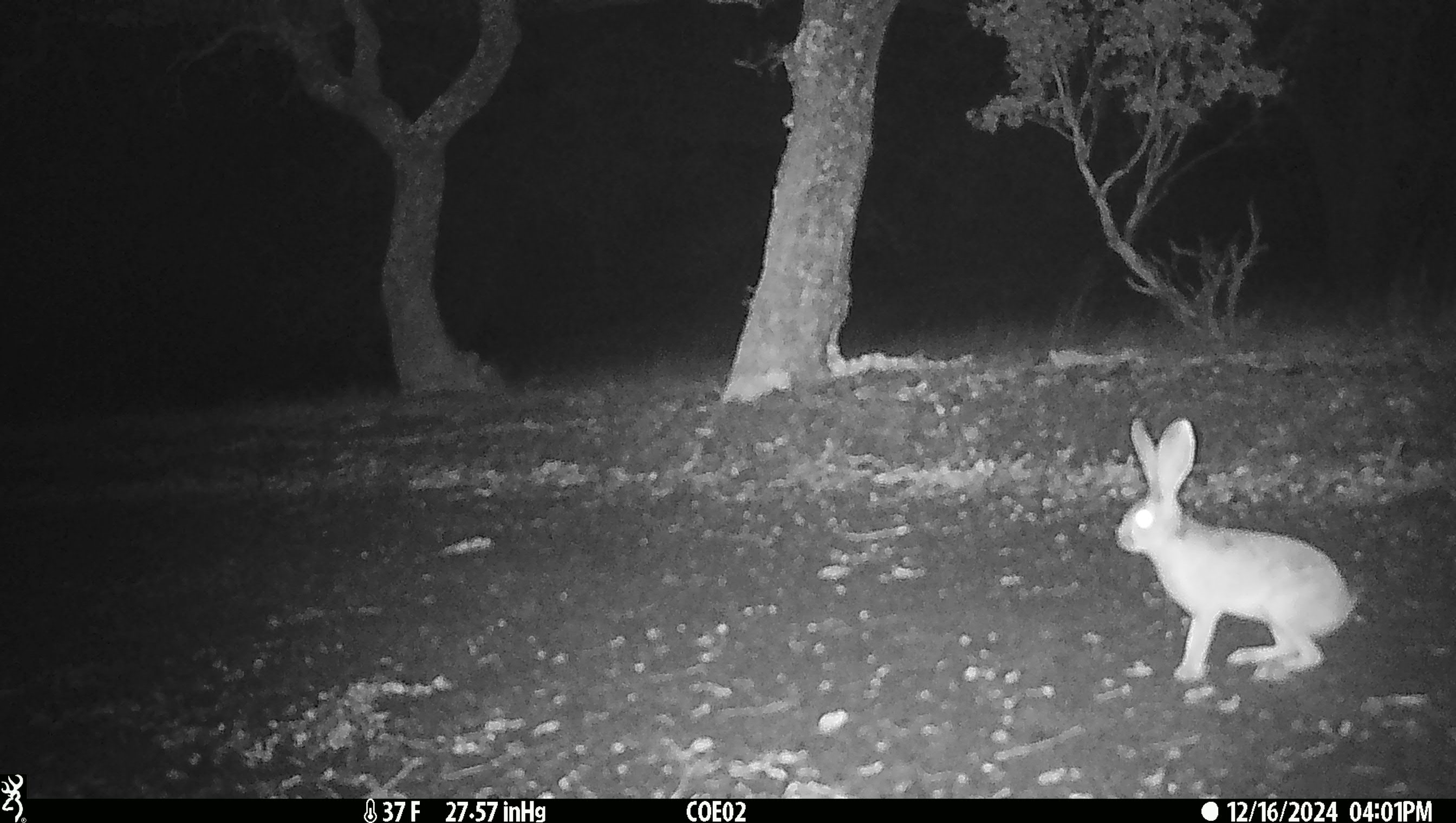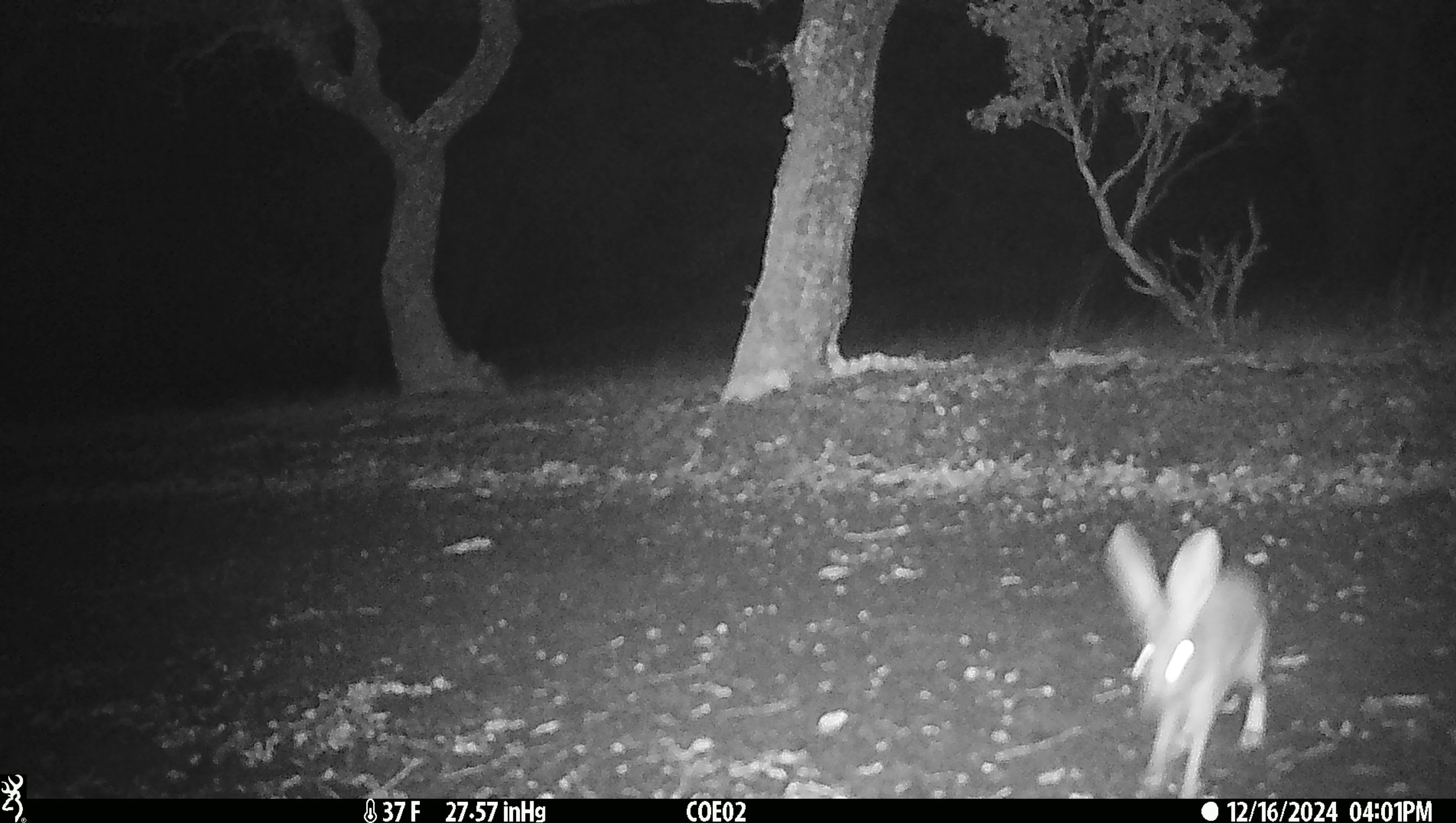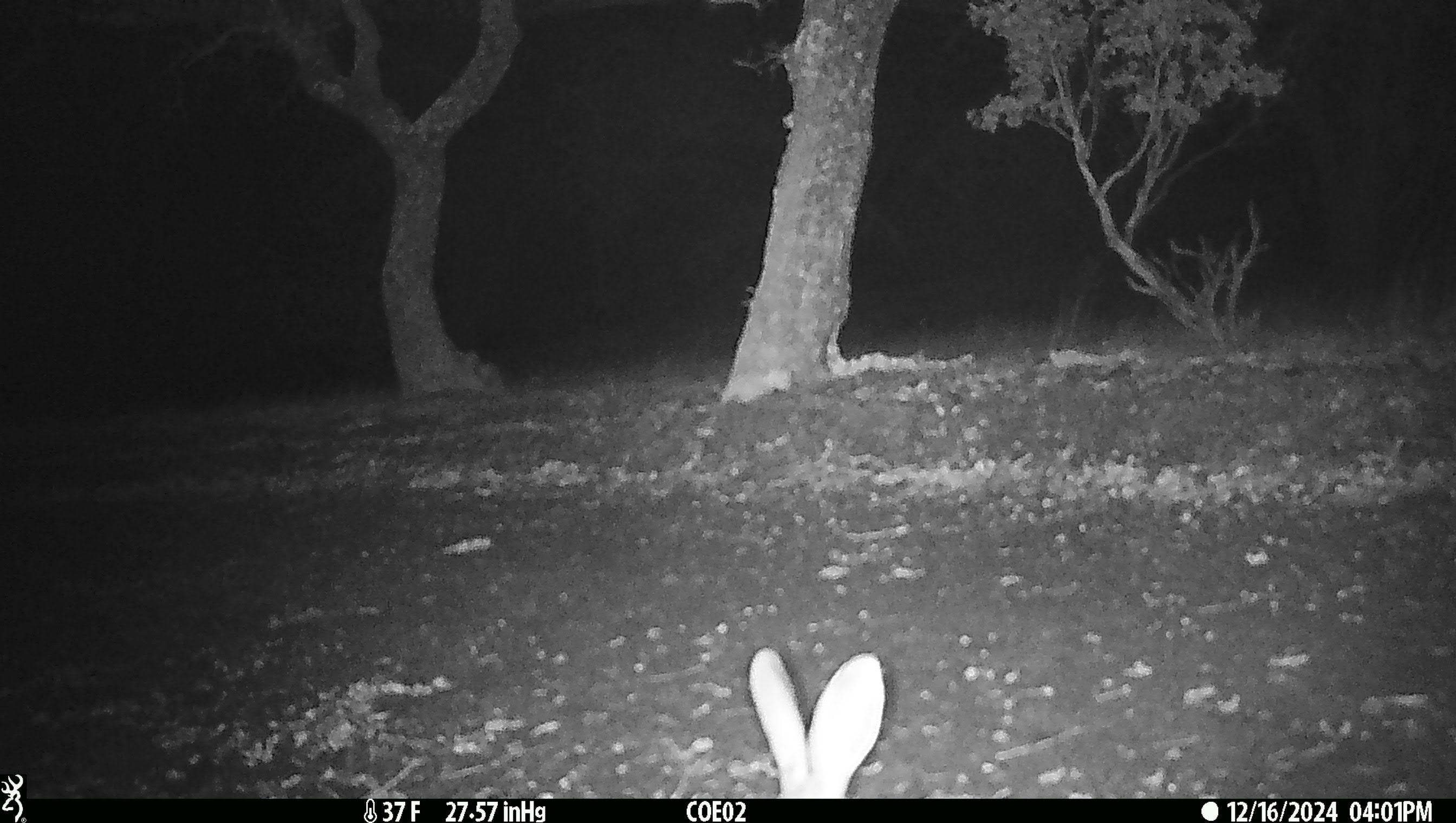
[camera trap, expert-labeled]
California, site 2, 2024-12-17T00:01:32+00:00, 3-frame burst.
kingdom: Animalia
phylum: Chordata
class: Mammalia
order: Lagomorpha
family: Leporidae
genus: Lepus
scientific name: Lepus californicus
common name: black-tailed jackrabbit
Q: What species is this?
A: Black-tailed jackrabbit (Lepus californicus).